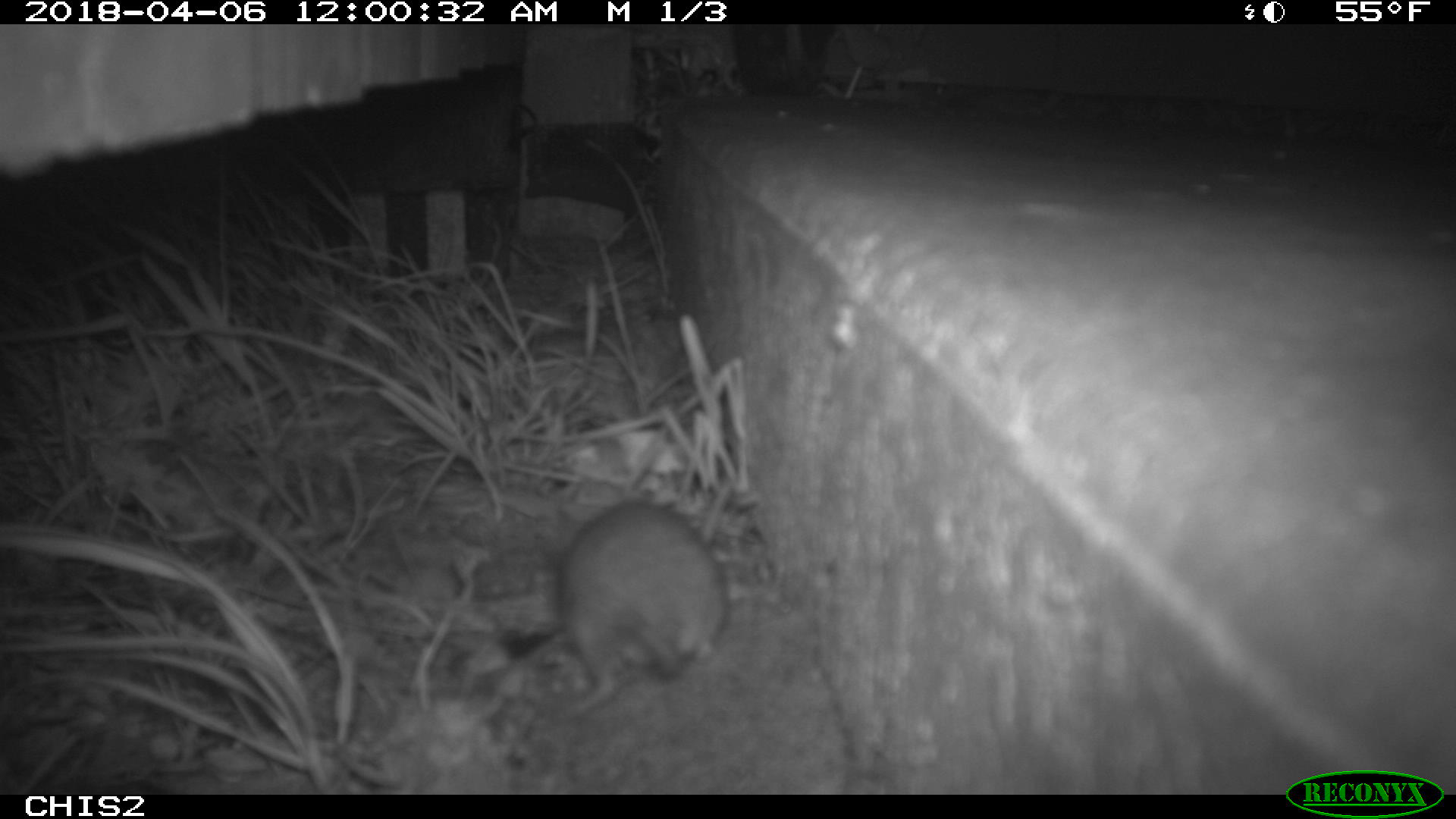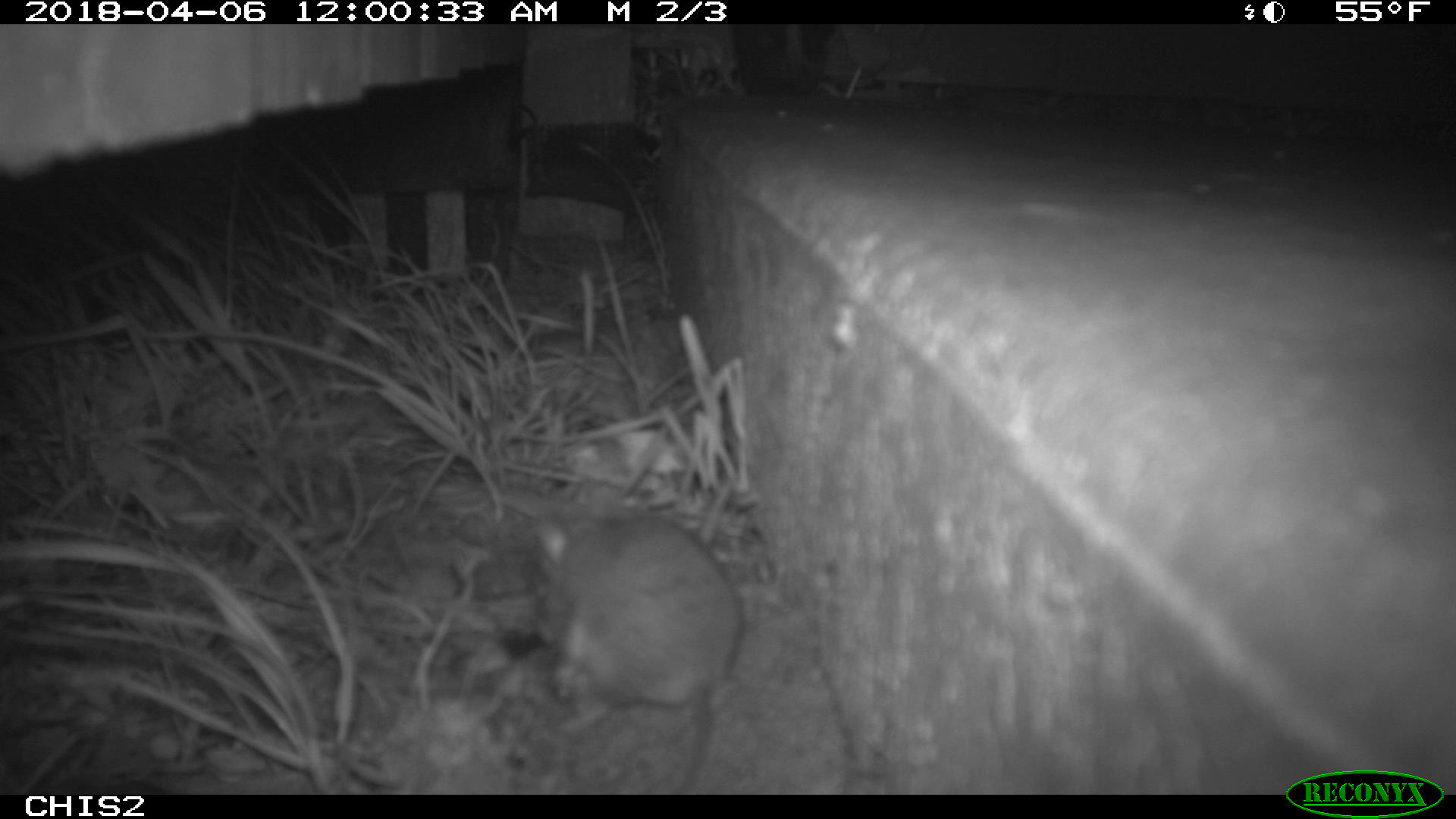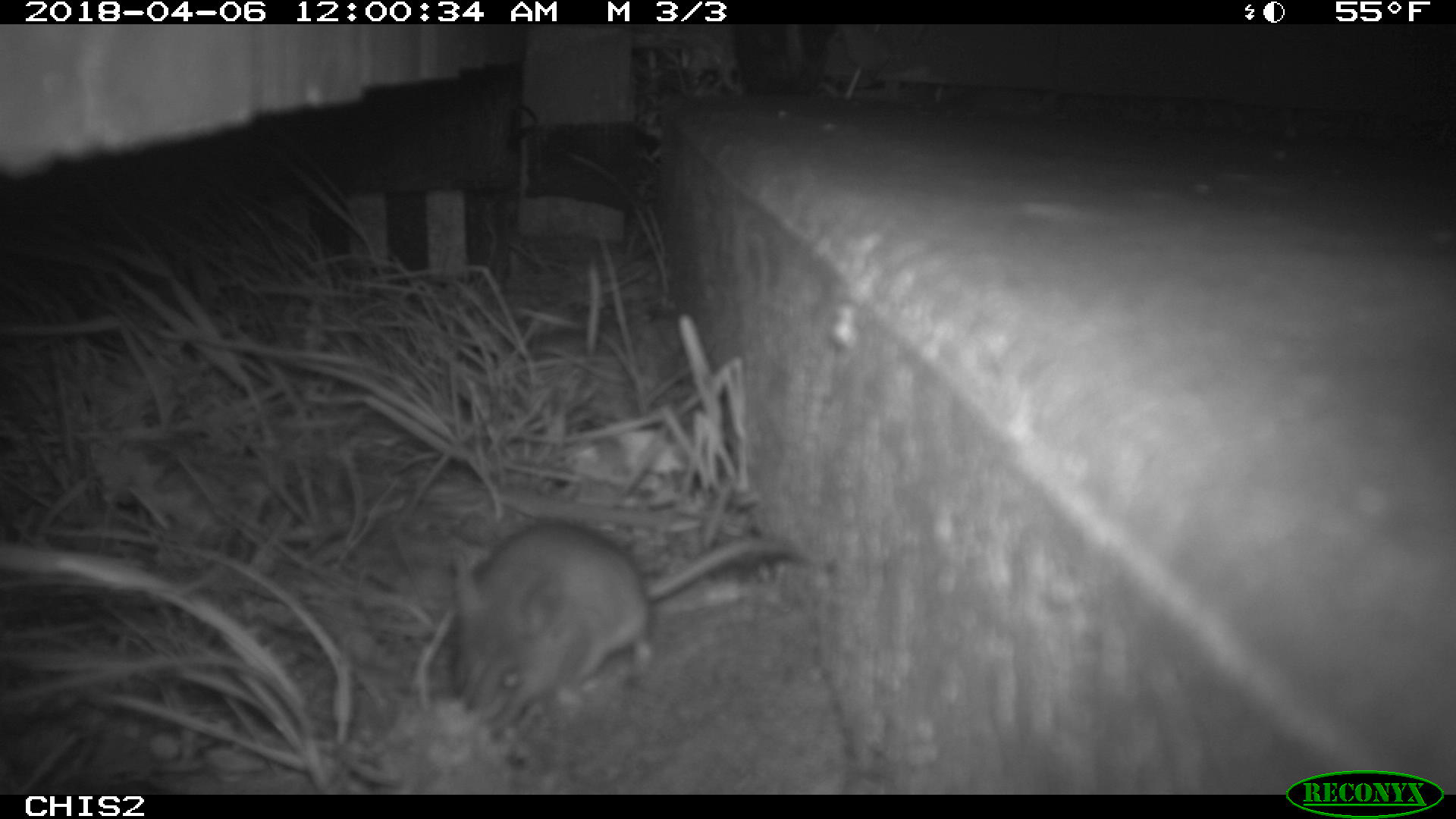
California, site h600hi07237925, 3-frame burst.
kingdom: Animalia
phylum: Chordata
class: Mammalia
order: Rodentia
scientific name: Rodentia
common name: rodent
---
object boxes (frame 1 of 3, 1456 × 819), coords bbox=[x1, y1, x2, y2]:
rodent: bbox=[557, 502, 726, 714]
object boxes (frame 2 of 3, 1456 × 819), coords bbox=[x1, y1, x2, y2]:
rodent: bbox=[530, 514, 742, 794]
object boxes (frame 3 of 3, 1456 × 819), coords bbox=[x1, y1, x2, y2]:
rodent: bbox=[453, 518, 806, 736]